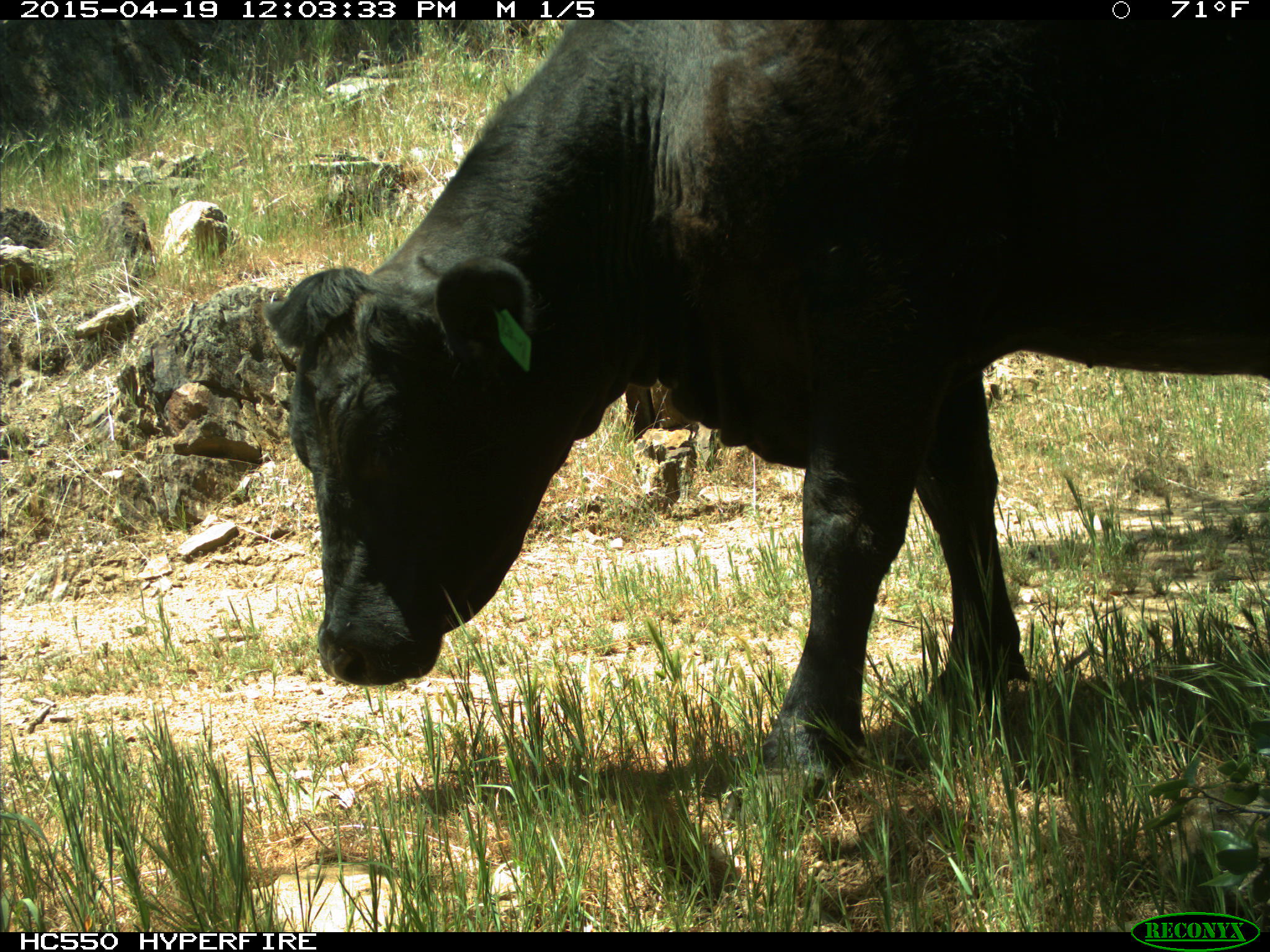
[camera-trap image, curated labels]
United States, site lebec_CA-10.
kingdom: Animalia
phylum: Chordata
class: Mammalia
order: Artiodactyla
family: Bovidae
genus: Bos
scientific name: Bos taurus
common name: domestic cow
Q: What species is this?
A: Bos taurus (domestic cow).